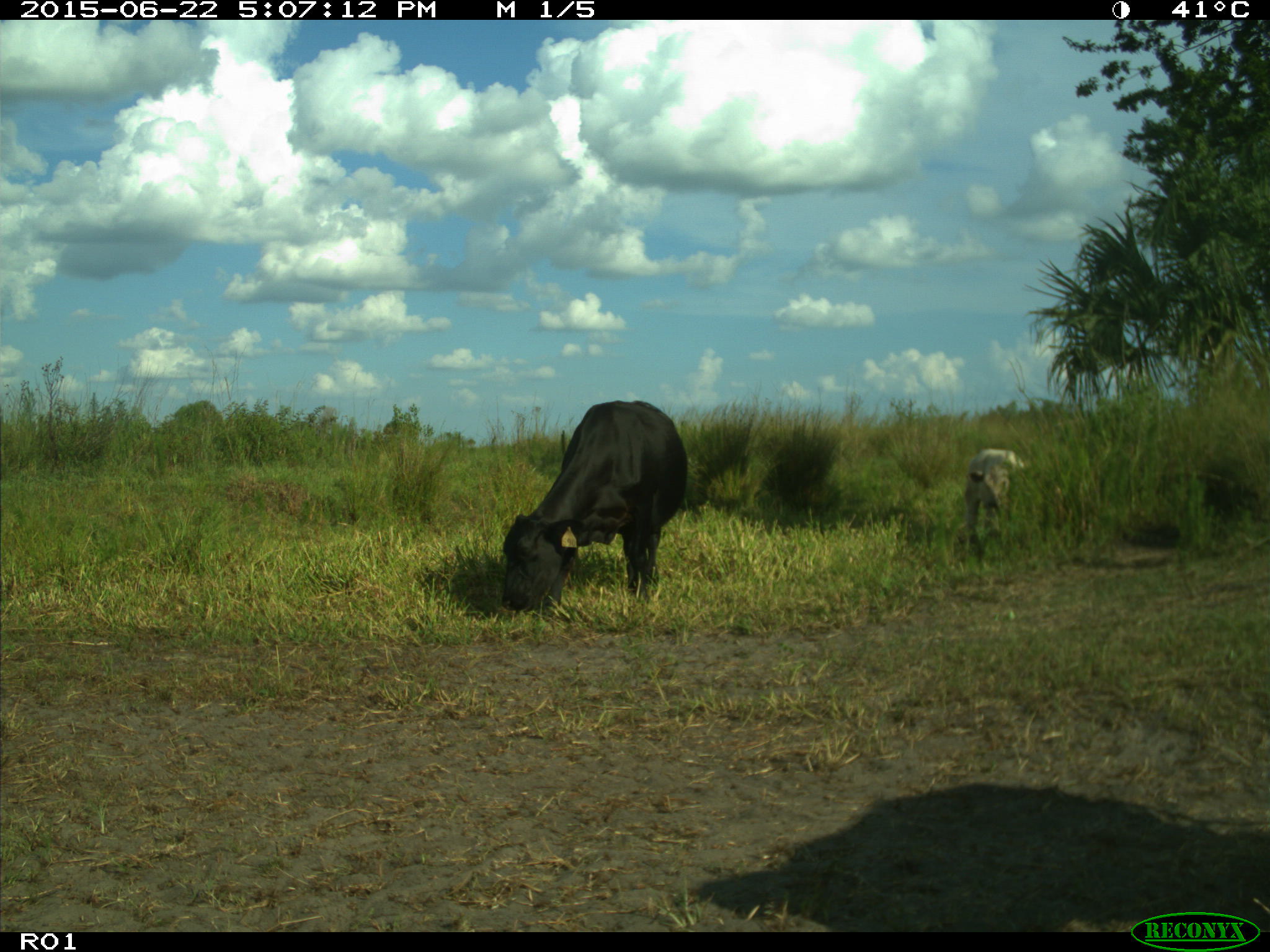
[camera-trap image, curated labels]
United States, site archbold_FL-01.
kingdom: Animalia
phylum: Chordata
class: Mammalia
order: Artiodactyla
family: Bovidae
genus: Bos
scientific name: Bos taurus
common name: domestic cow